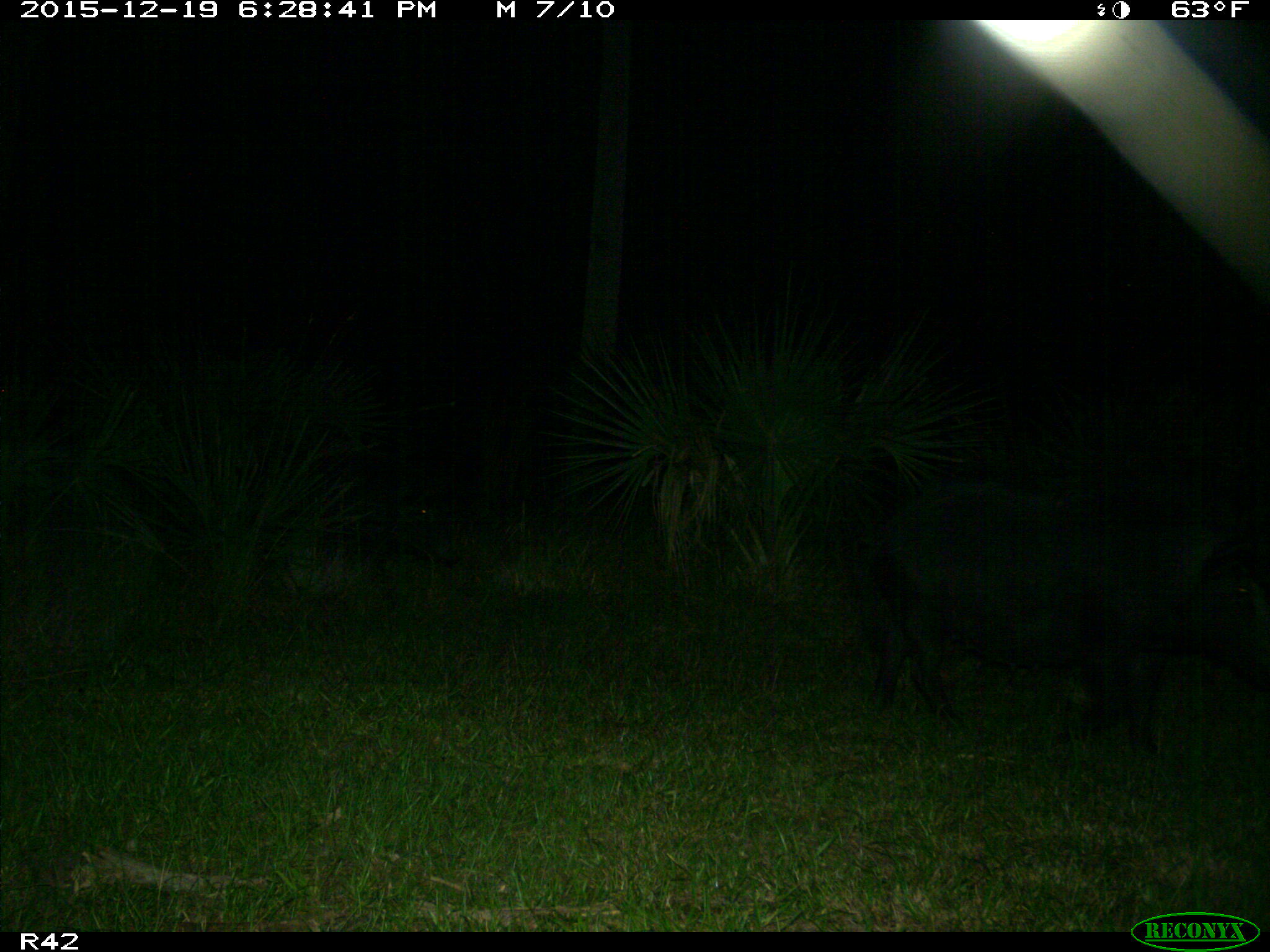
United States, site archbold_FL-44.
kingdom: Animalia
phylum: Chordata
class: Mammalia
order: Artiodactyla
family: Suidae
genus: Sus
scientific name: Sus scrofa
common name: wild boar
Sus scrofa (wild boar).